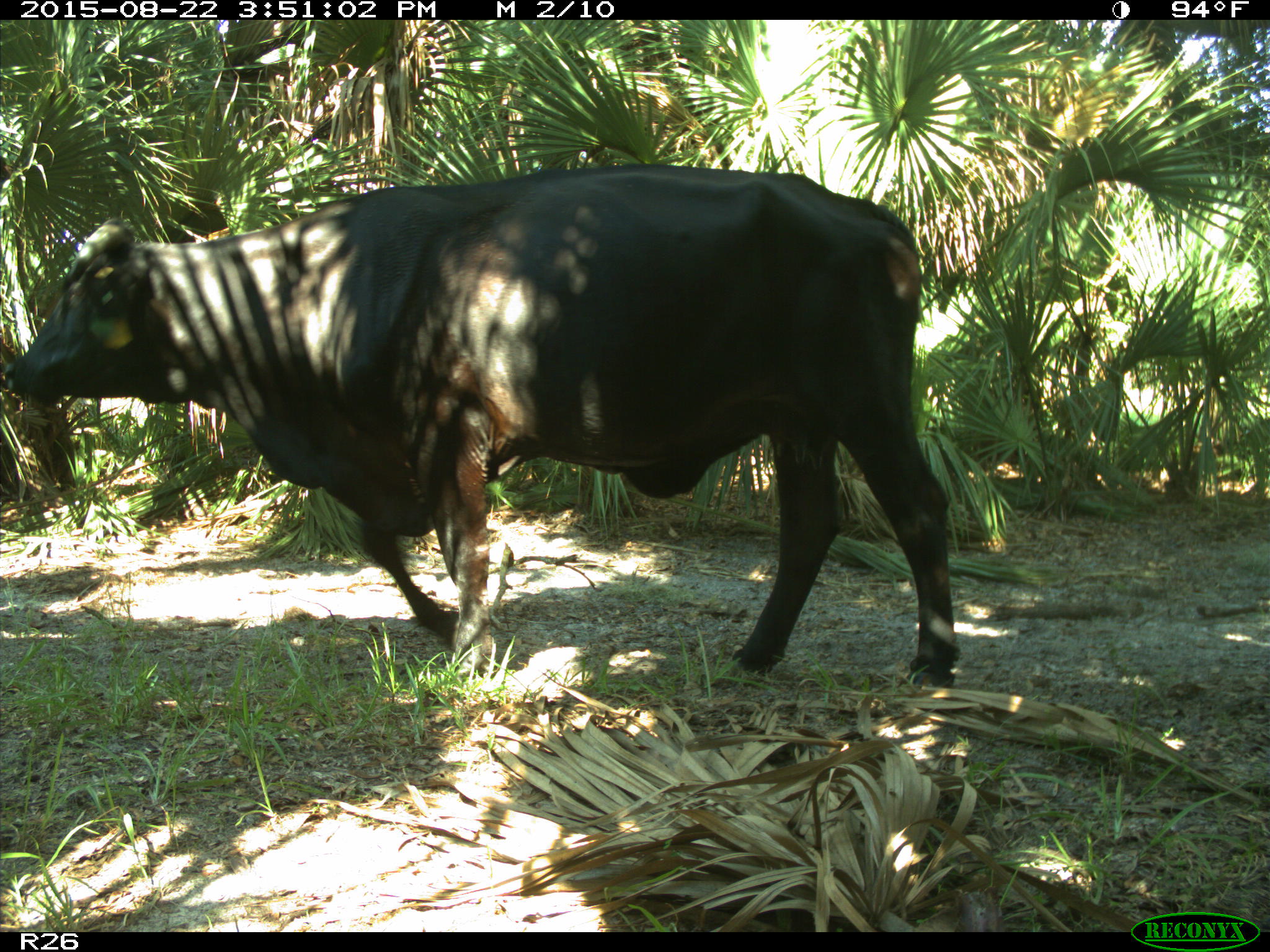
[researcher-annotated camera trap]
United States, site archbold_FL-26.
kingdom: Animalia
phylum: Chordata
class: Mammalia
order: Artiodactyla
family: Bovidae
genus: Bos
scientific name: Bos taurus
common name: domestic cow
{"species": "Bos taurus (domestic cow)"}